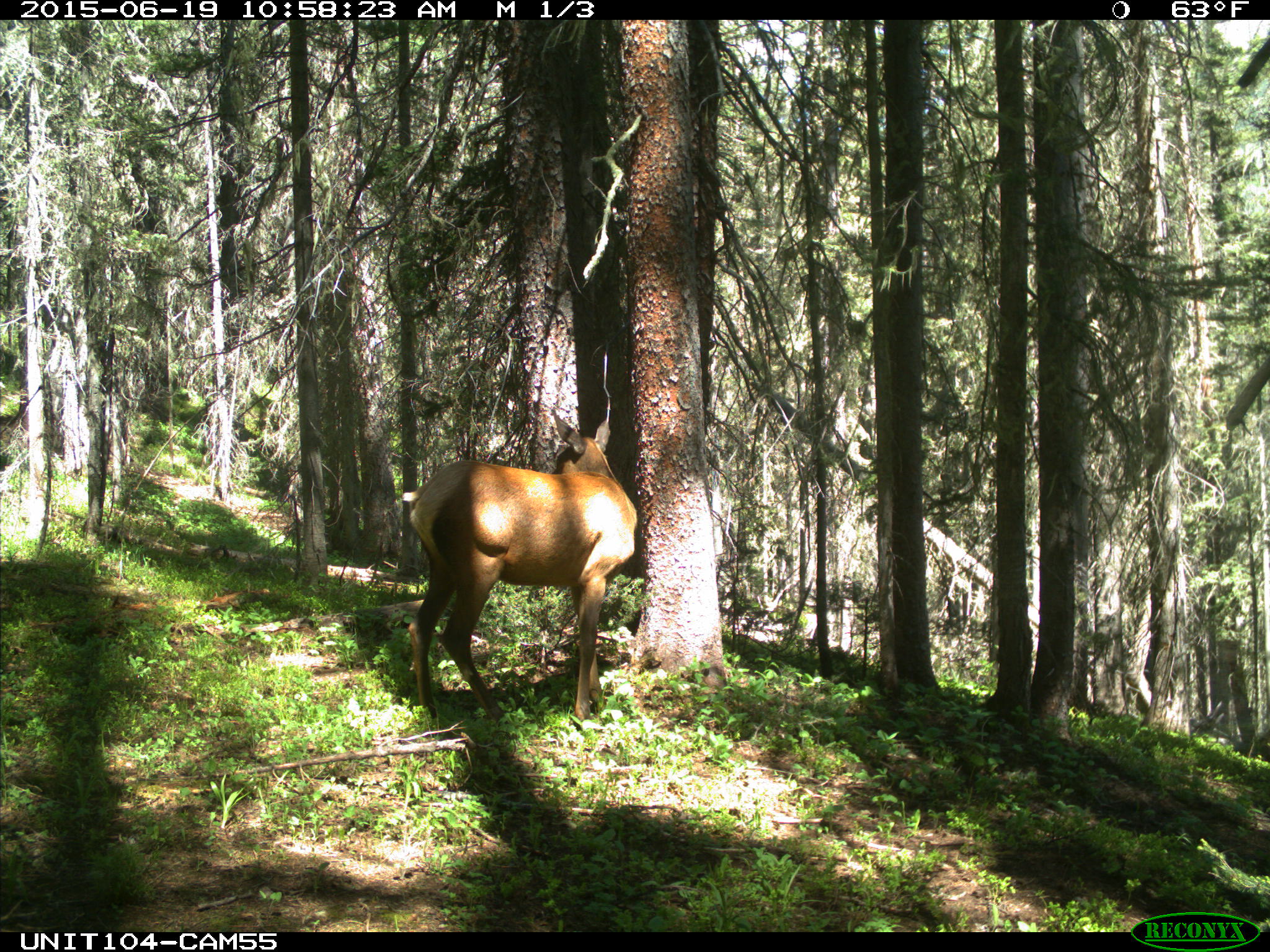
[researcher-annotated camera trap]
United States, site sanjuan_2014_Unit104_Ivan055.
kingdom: Animalia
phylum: Chordata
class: Mammalia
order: Artiodactyla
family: Cervidae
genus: Cervus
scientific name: Cervus elaphus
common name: red deer